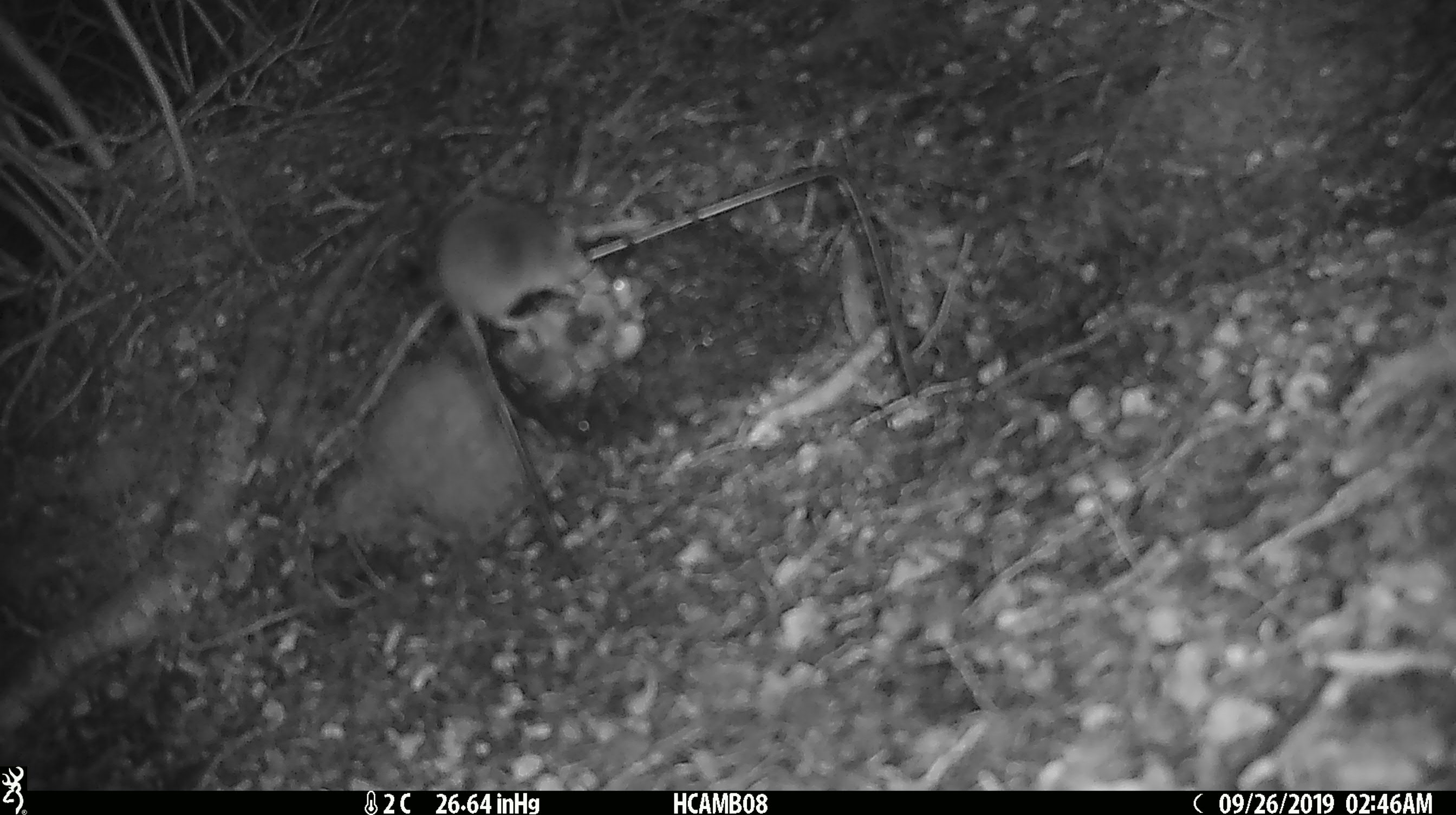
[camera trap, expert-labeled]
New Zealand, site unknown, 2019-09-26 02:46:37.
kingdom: Animalia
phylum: Chordata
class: Mammalia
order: Rodentia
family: Muridae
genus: Mus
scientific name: Mus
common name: mouse